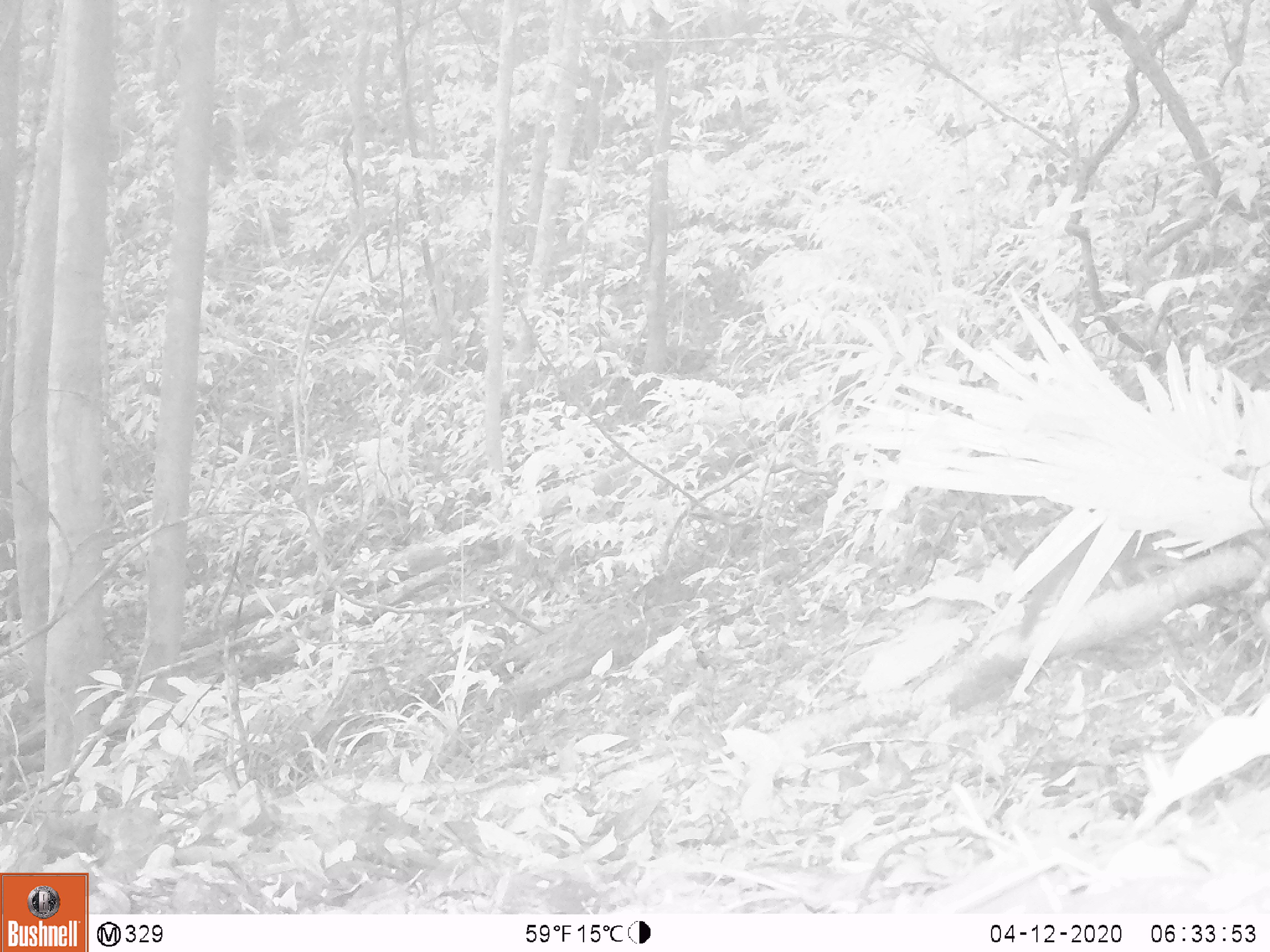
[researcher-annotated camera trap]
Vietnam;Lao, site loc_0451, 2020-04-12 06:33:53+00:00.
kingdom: Animalia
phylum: Chordata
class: Aves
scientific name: Aves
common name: bird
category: unidentified bird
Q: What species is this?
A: Unidentified bird (bird) (Aves).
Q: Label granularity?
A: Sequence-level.